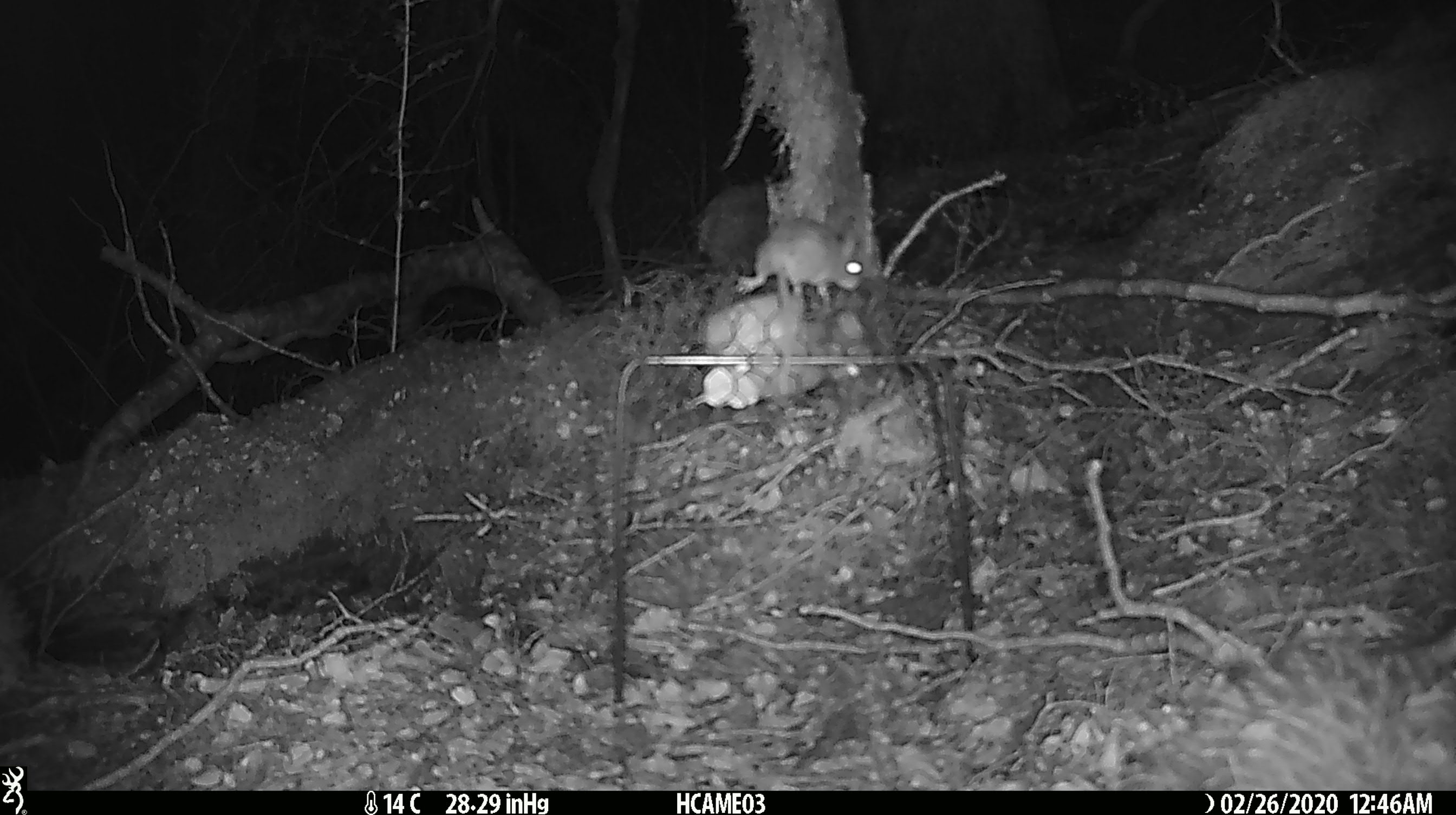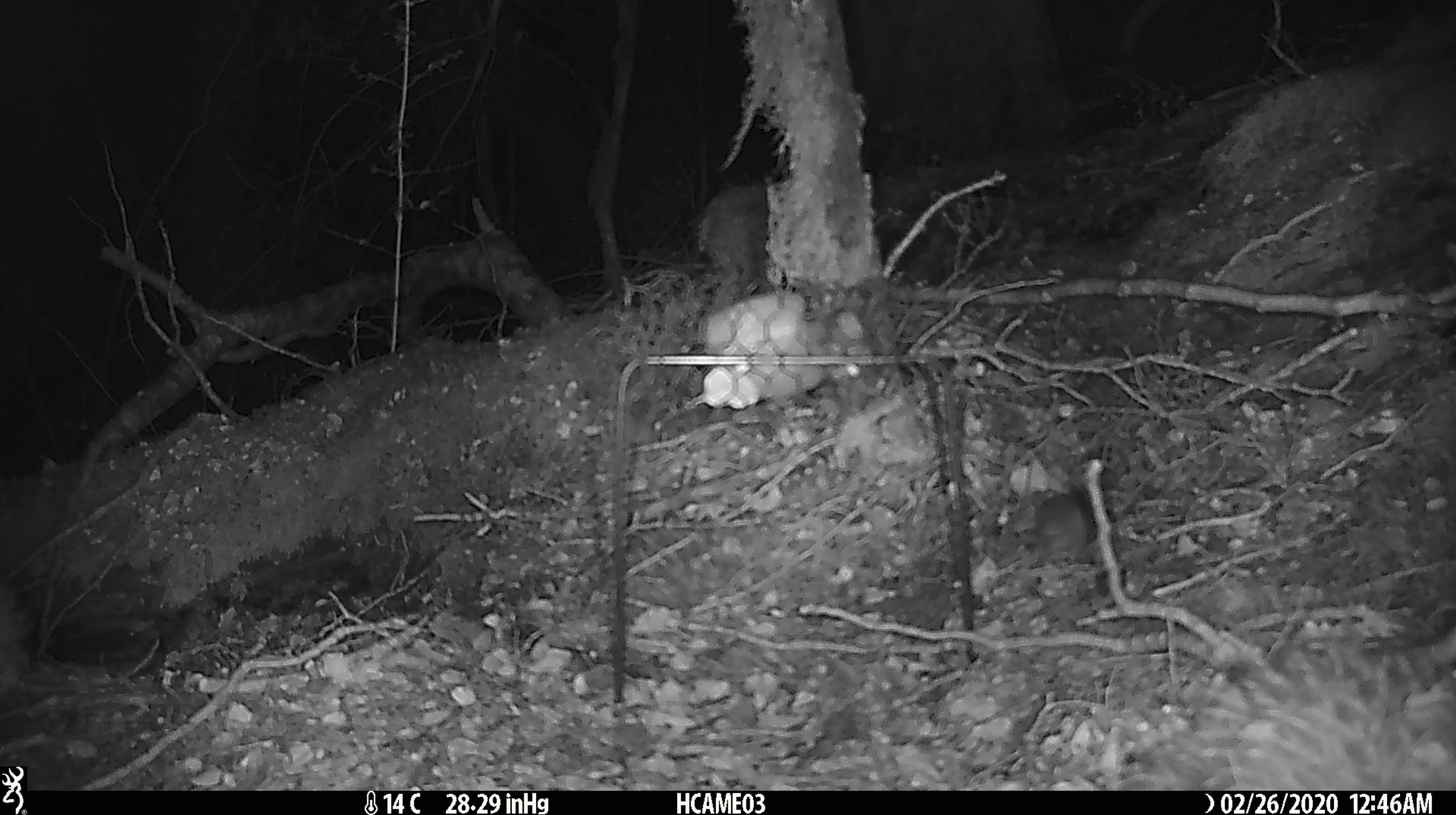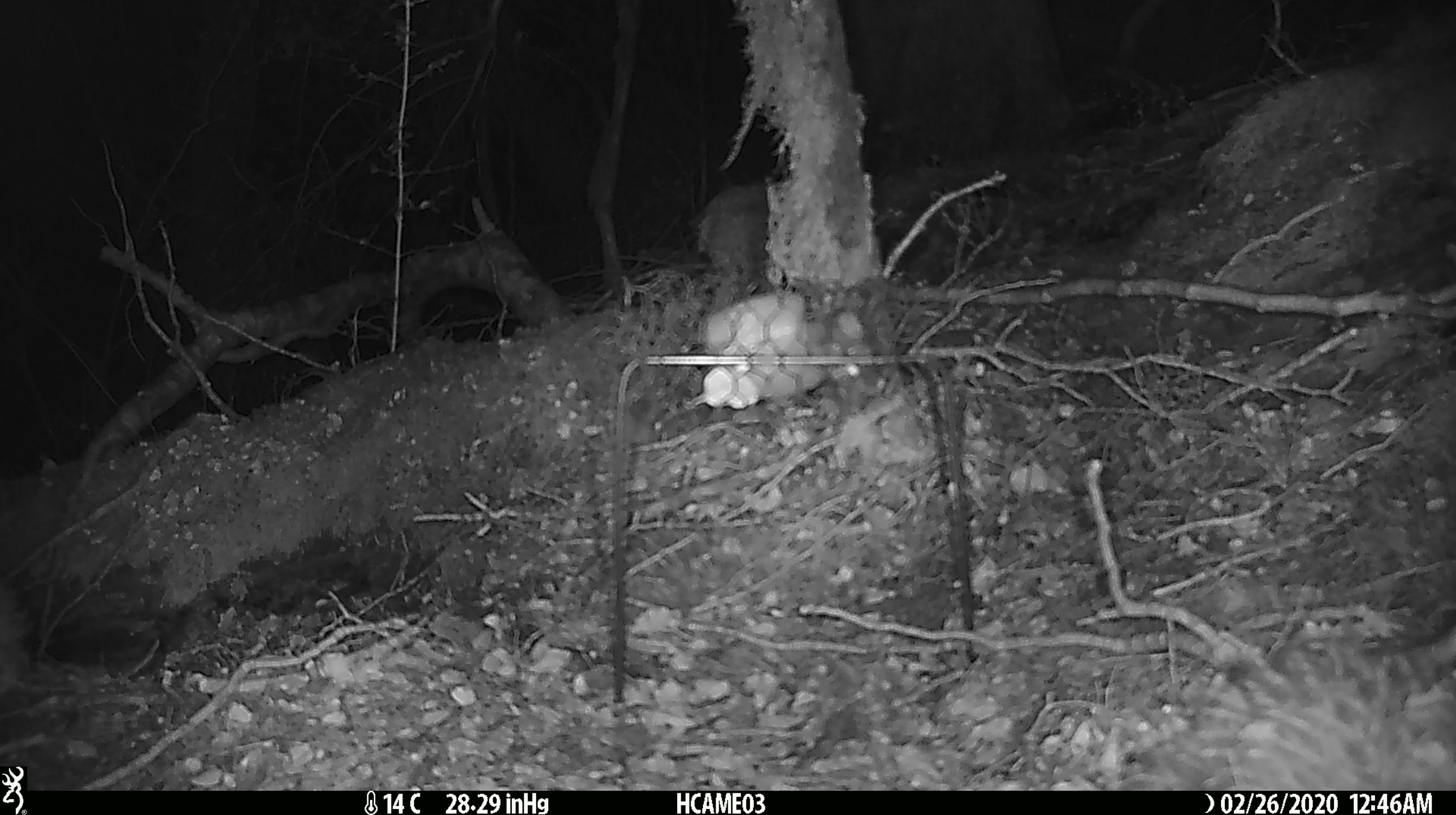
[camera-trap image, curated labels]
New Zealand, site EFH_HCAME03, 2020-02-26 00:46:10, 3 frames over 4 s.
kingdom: Animalia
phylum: Chordata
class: Mammalia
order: Rodentia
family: Muridae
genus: Mus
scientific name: Mus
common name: mouse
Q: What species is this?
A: Mouse (Mus).